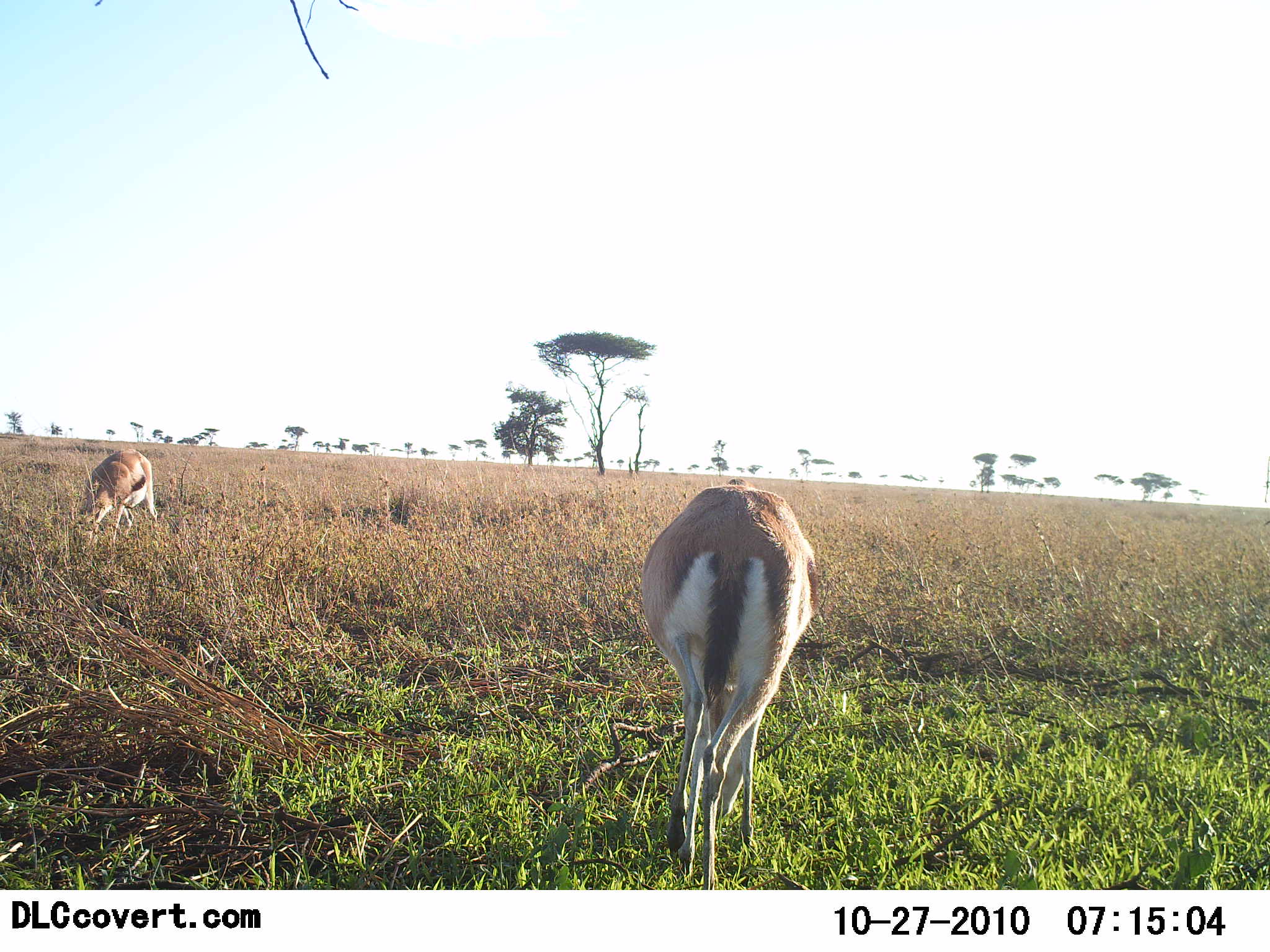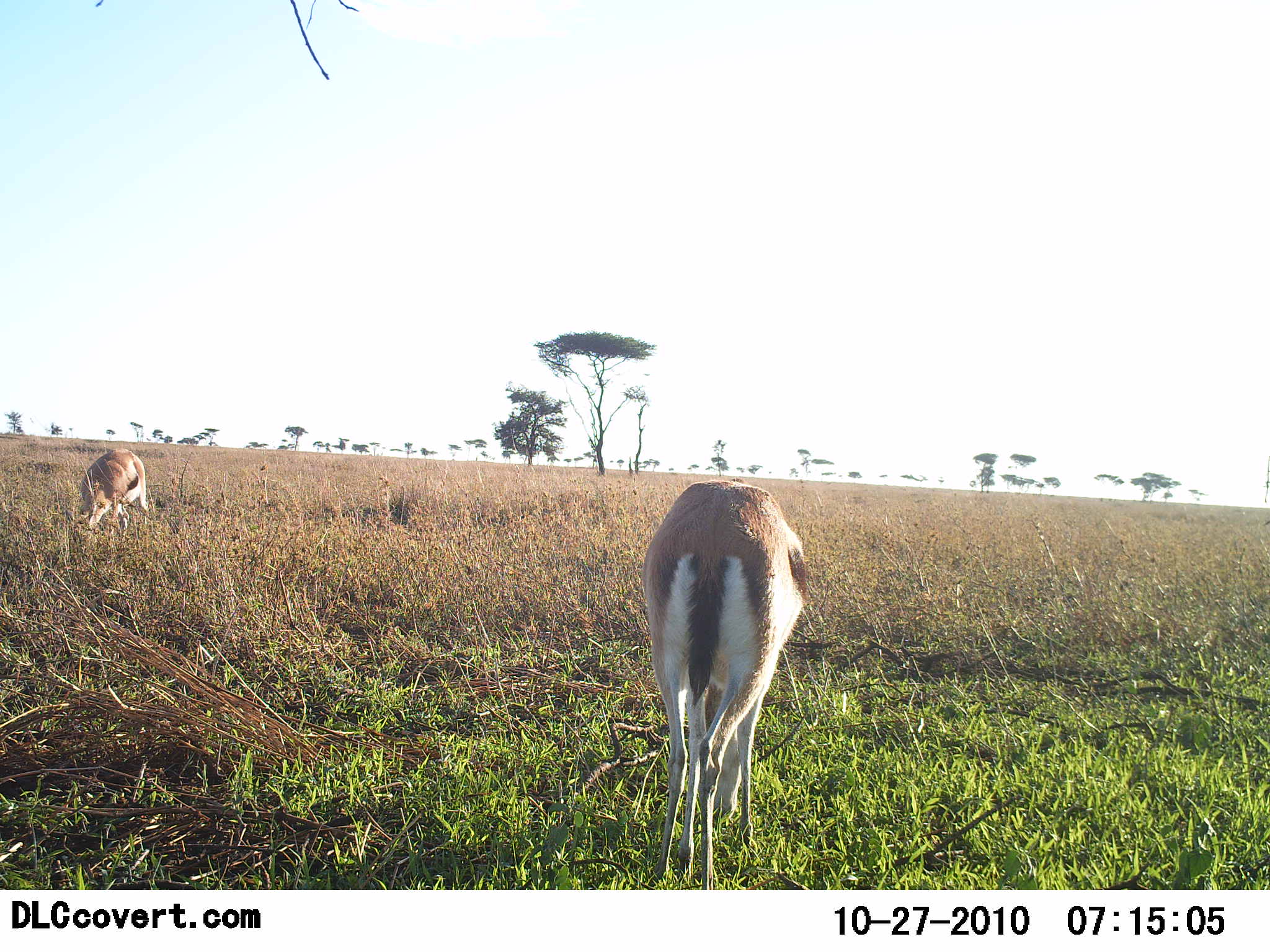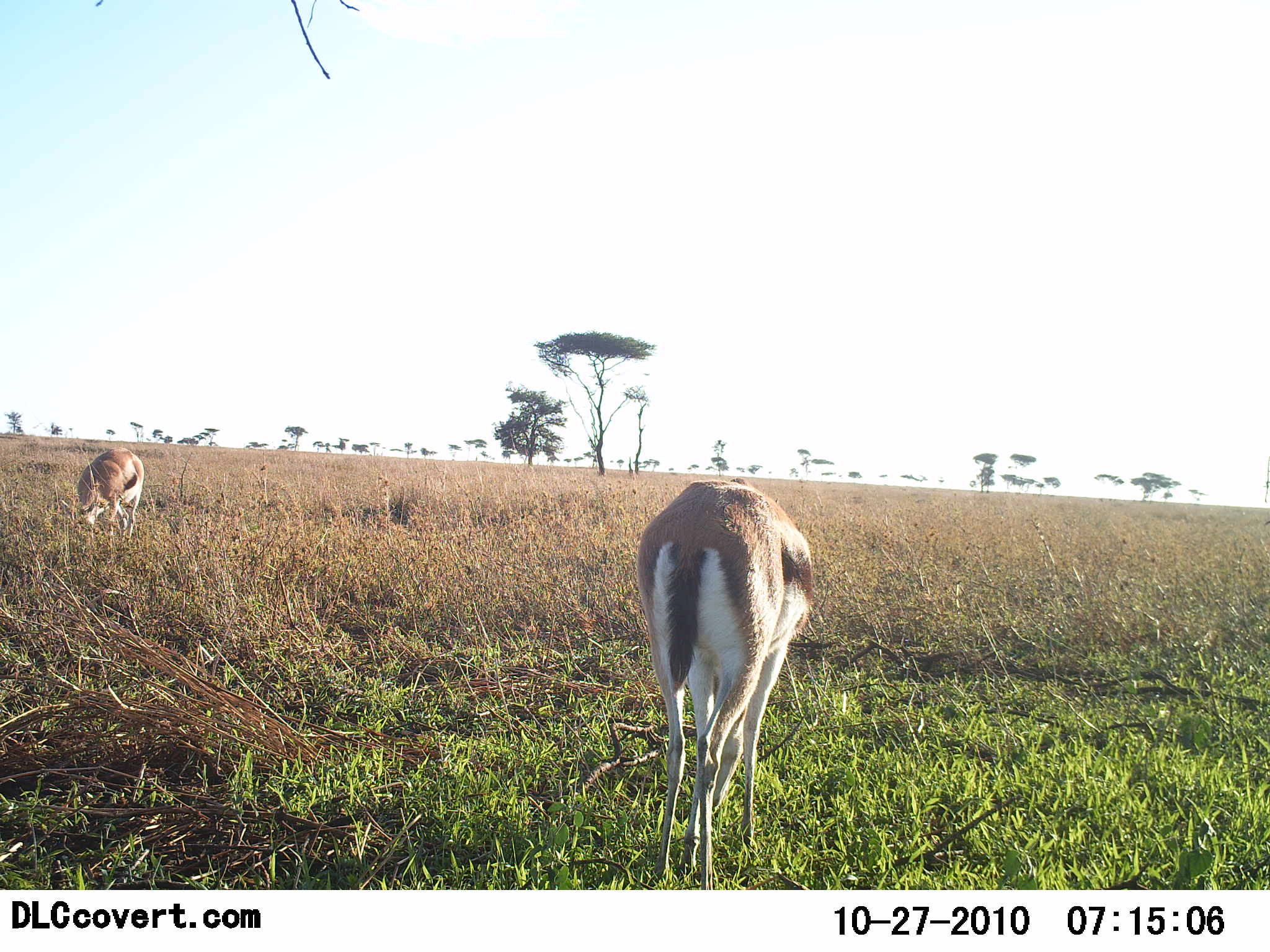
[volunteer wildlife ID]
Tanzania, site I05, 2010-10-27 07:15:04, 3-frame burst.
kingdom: Animalia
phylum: Chordata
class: Mammalia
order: Artiodactyla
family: Bovidae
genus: Eudorcas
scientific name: Eudorcas thomsonii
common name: thomson's gazelle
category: gazellethomsons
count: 2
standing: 50%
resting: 0%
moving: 0%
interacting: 0%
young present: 0%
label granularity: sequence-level